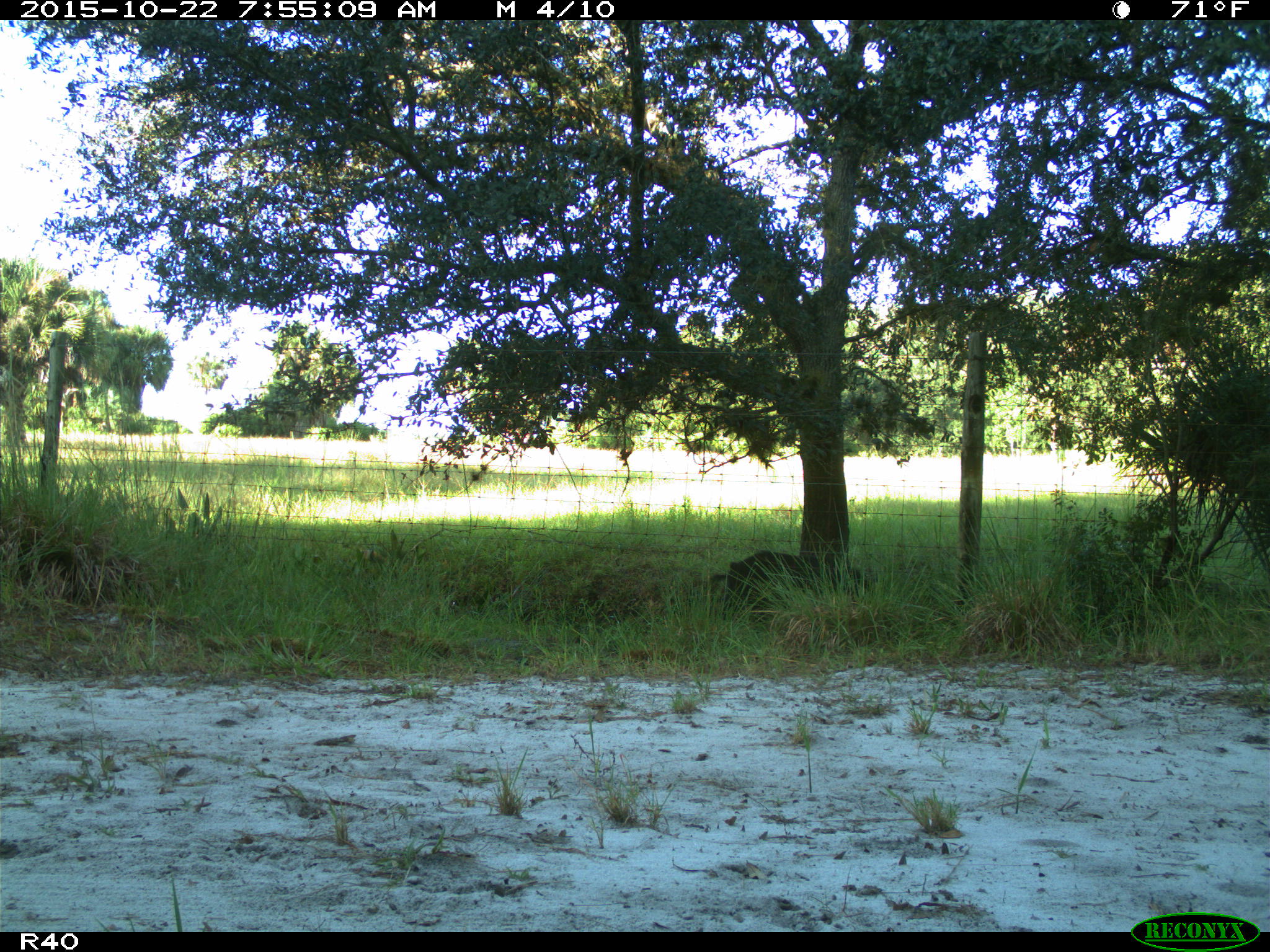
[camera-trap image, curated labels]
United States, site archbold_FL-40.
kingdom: Animalia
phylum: Chordata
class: Mammalia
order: Artiodactyla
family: Suidae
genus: Sus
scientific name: Sus scrofa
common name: wild boar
Sus scrofa (wild boar).